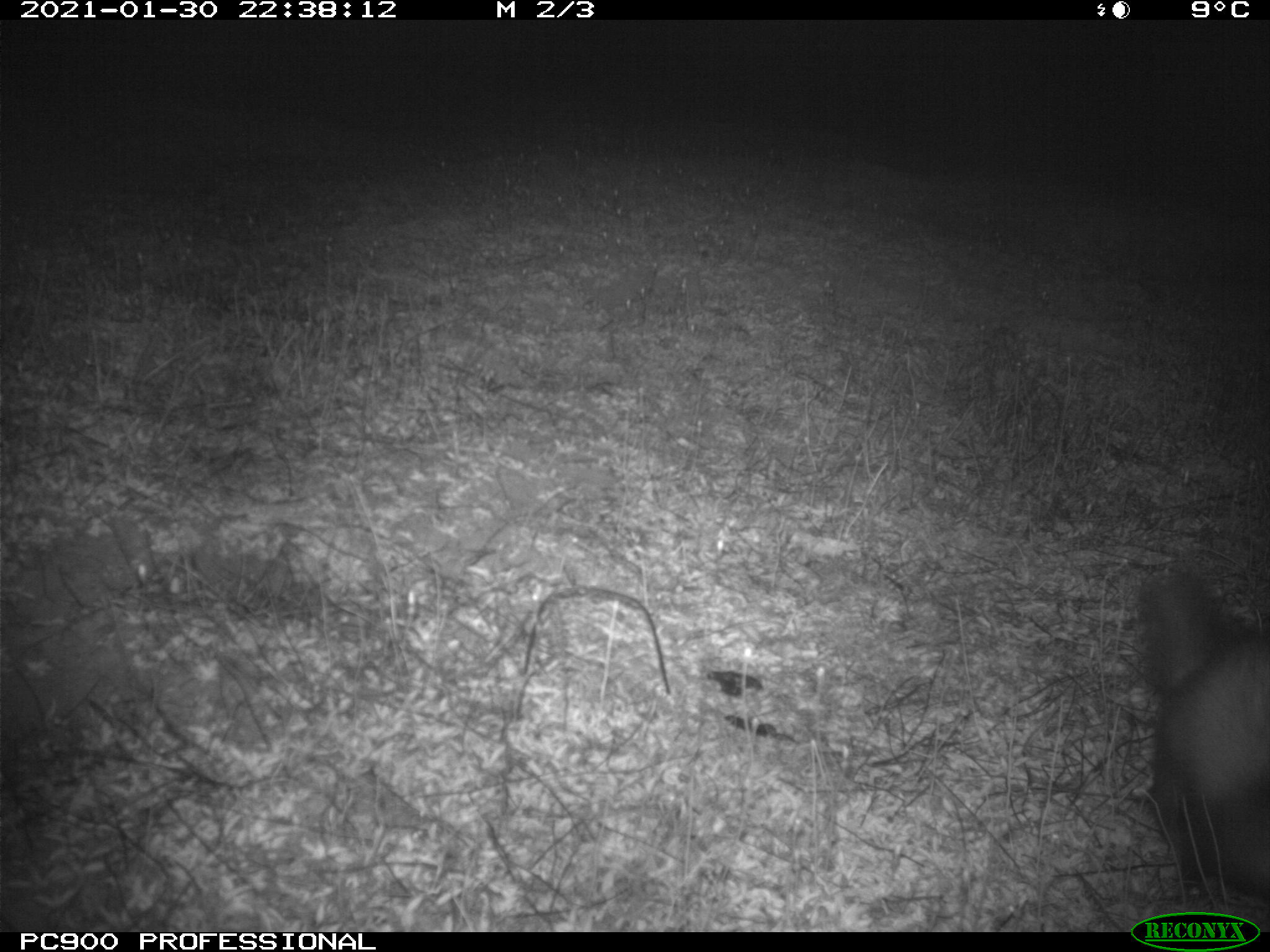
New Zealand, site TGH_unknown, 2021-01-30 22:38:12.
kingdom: Animalia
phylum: Chordata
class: Mammalia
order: Carnivora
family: Mustelidae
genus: Mustela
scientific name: Mustela furo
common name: ferret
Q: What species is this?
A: Ferret (Mustela furo).